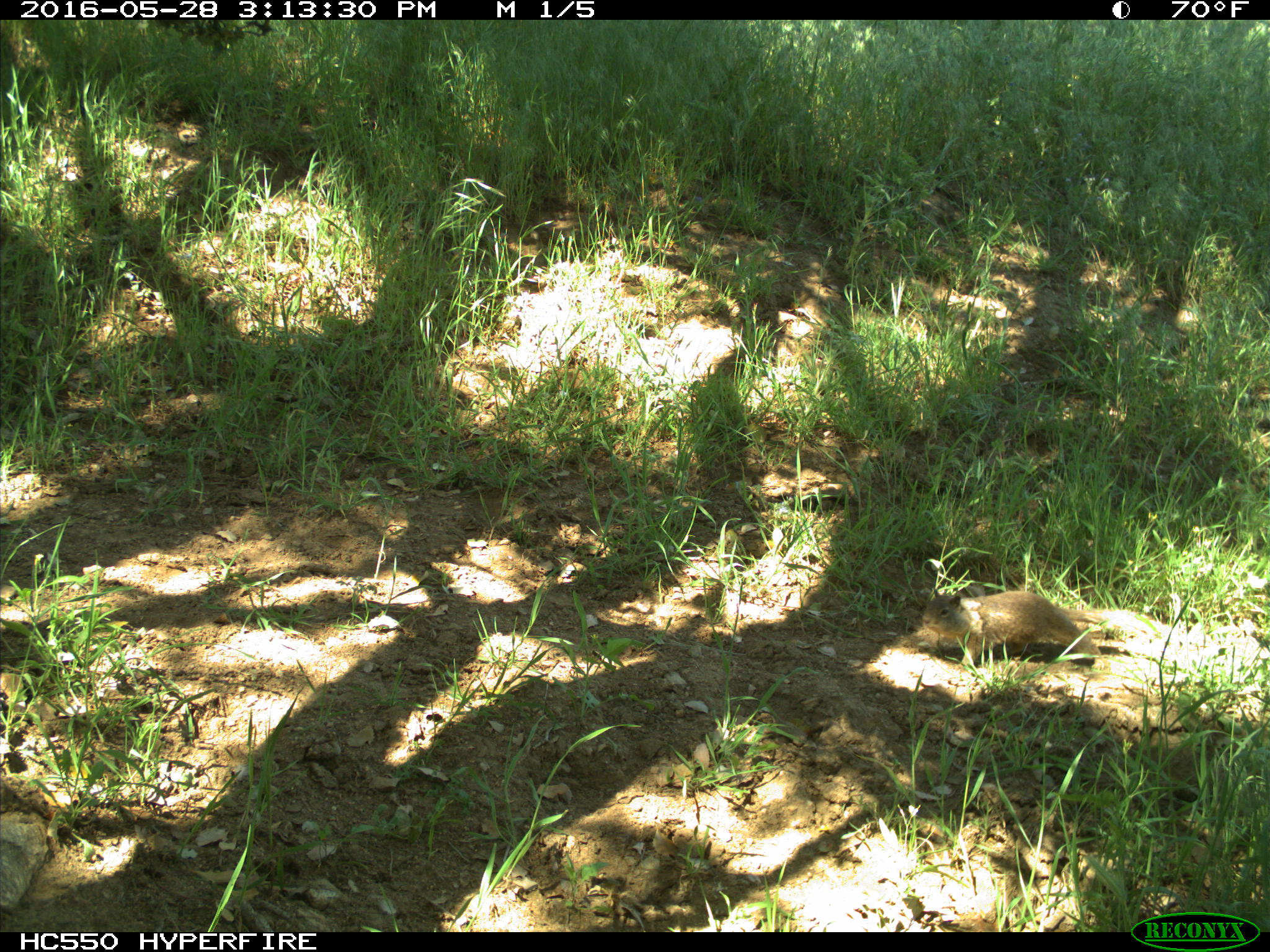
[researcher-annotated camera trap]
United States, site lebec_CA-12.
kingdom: Animalia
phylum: Chordata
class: Mammalia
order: Rodentia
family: Sciuridae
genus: Otospermophilus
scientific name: Otospermophilus beecheyi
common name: california ground squirrel